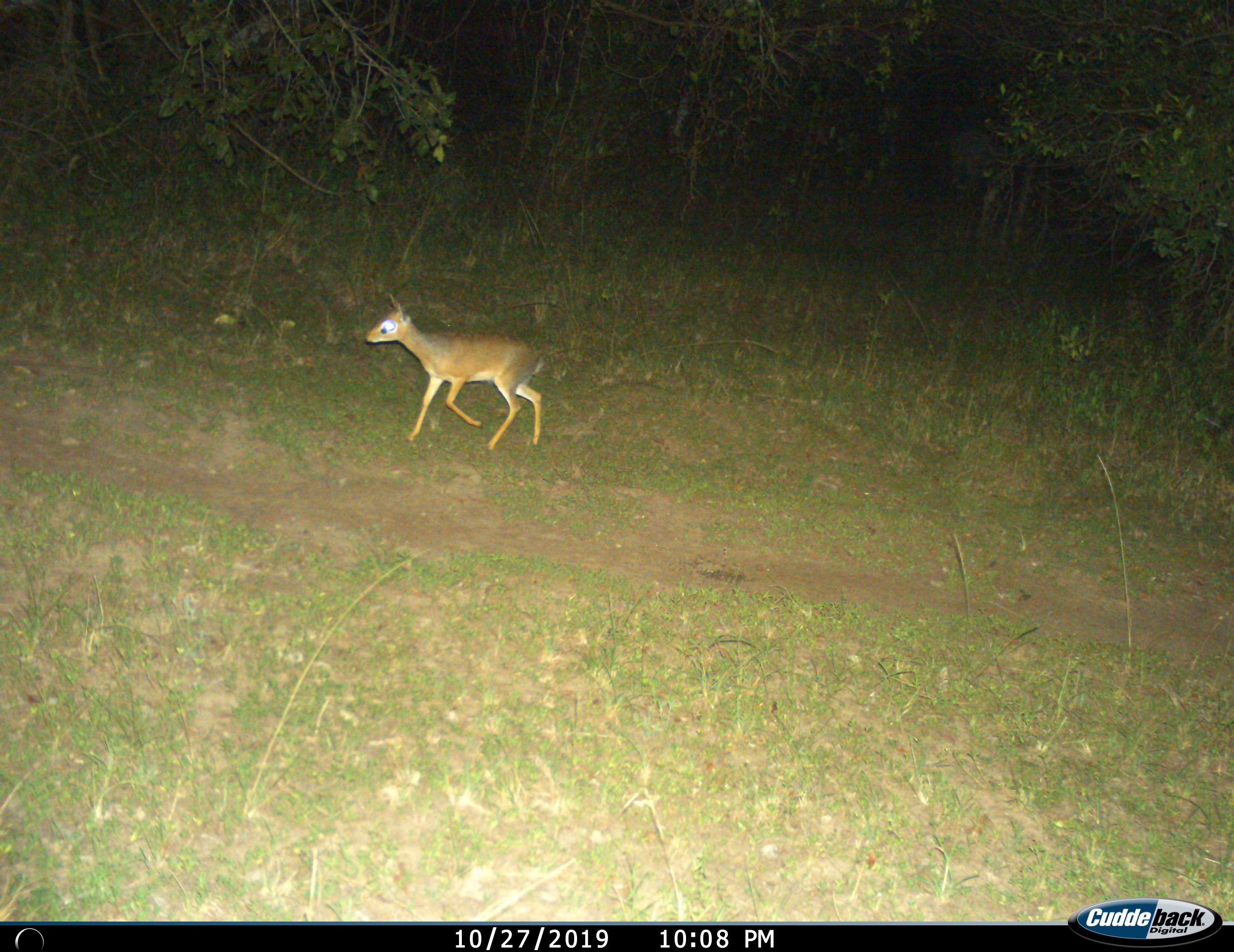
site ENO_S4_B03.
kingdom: Animalia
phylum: Chordata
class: Mammalia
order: Artiodactyla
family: Bovidae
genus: Madoqua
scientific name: Madoqua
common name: dik-dik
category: dikdik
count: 1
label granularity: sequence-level